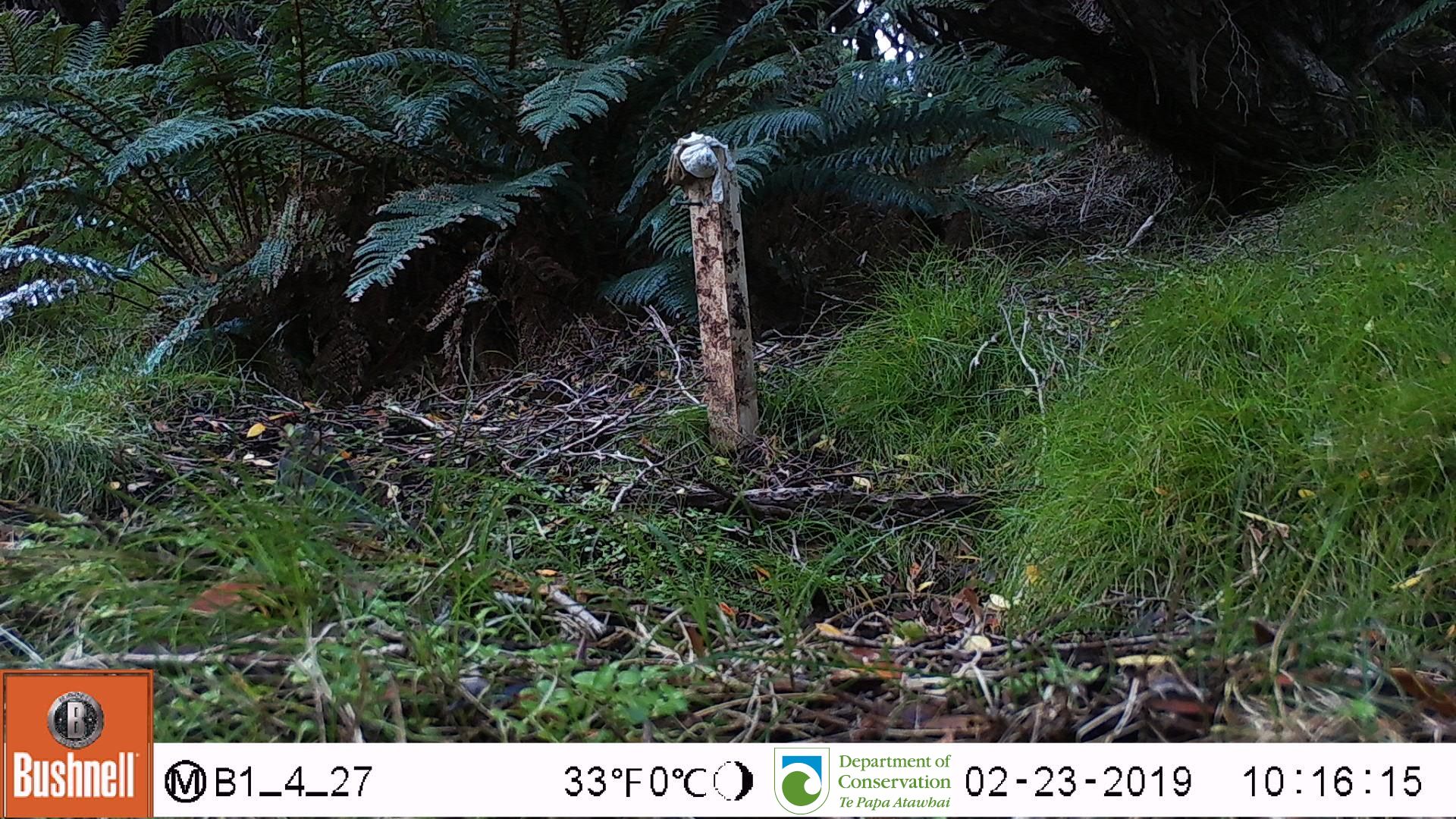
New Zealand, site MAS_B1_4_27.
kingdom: Animalia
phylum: Chordata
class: Aves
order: Passeriformes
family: Turdidae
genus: Turdus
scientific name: Turdus merula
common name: eurasian blackbird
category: blackbird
Blackbird (eurasian blackbird) (Turdus merula).